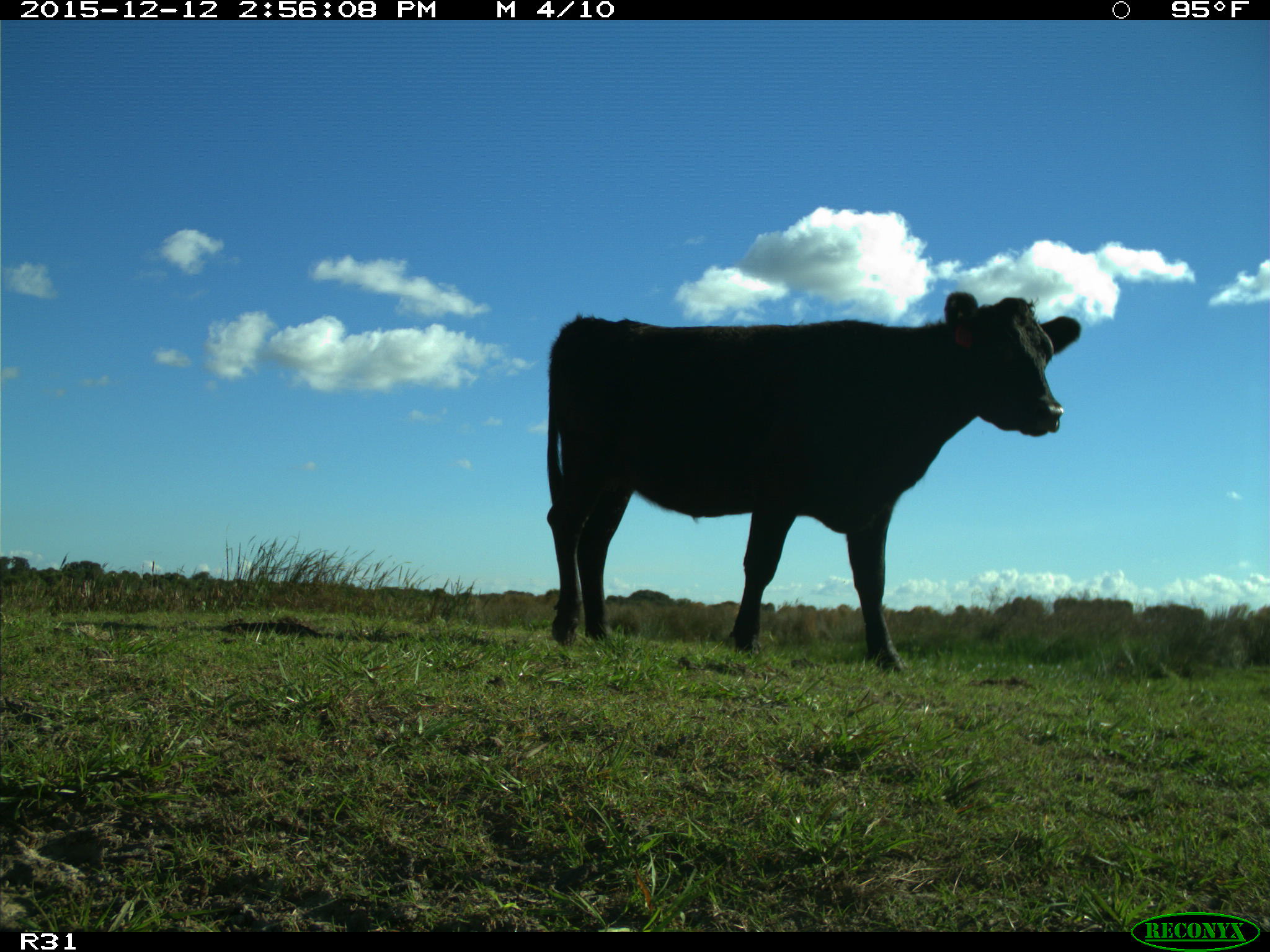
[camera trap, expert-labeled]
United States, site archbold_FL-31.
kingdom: Animalia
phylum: Chordata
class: Mammalia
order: Artiodactyla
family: Bovidae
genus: Bos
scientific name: Bos taurus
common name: domestic cow